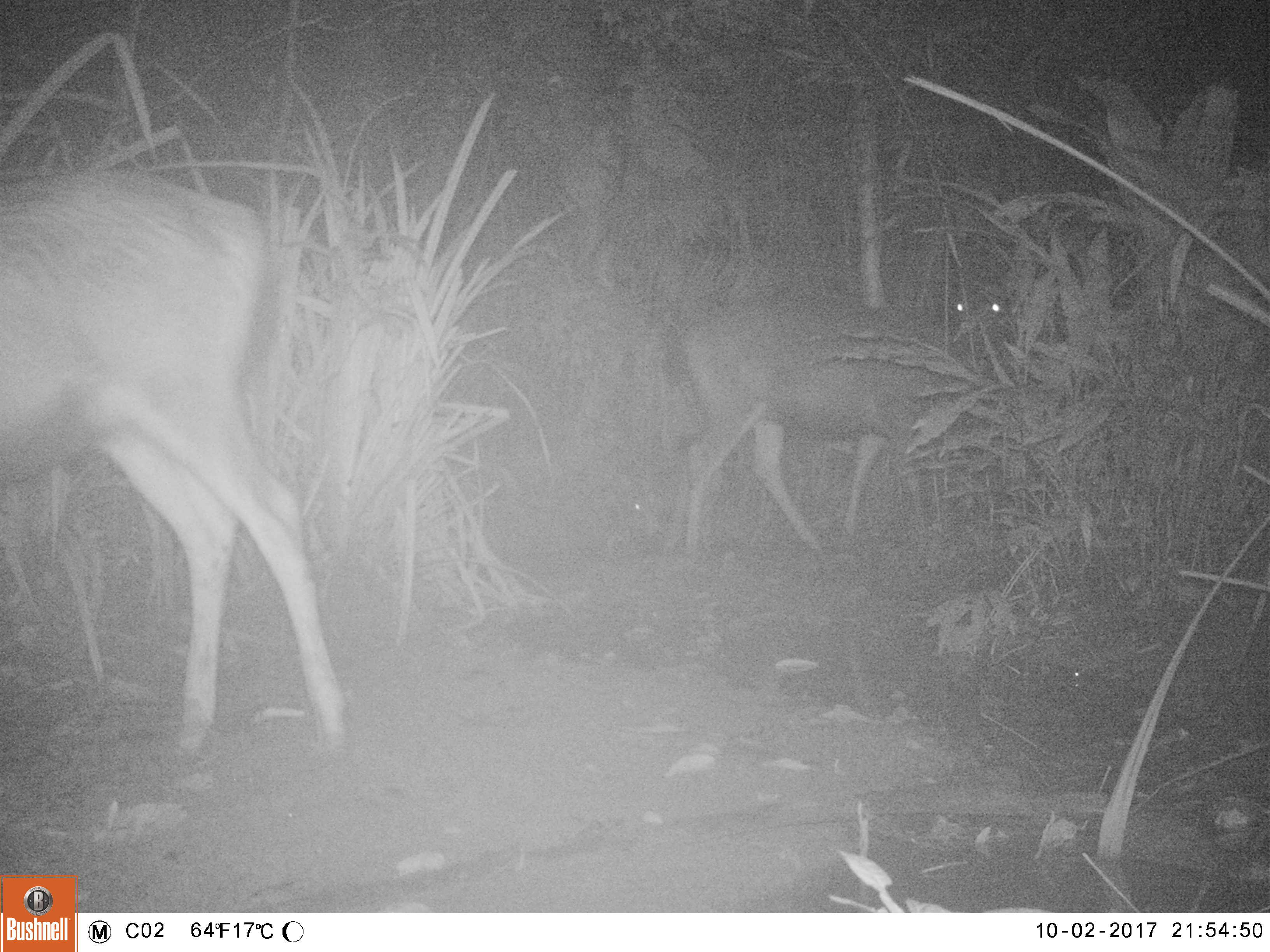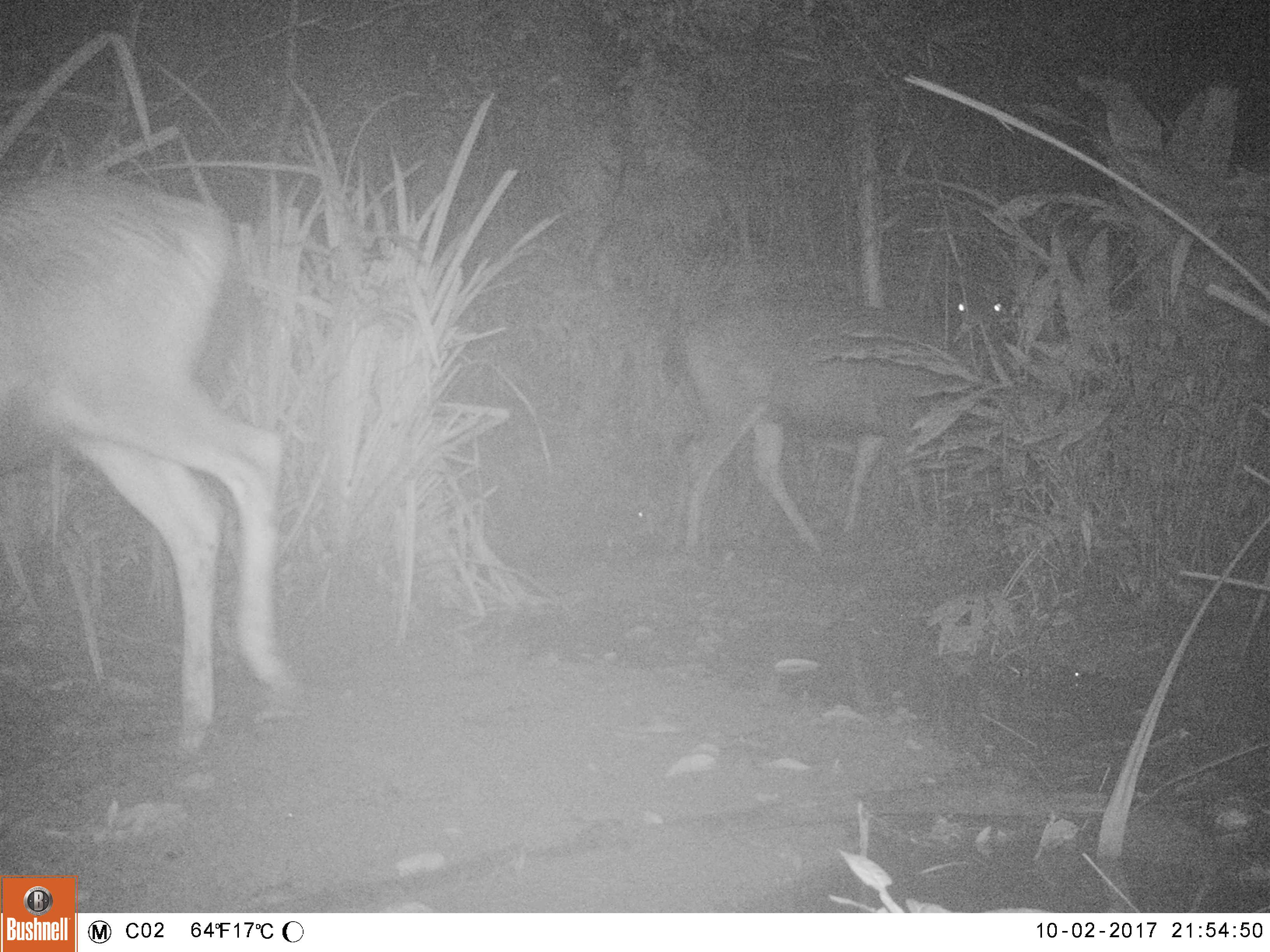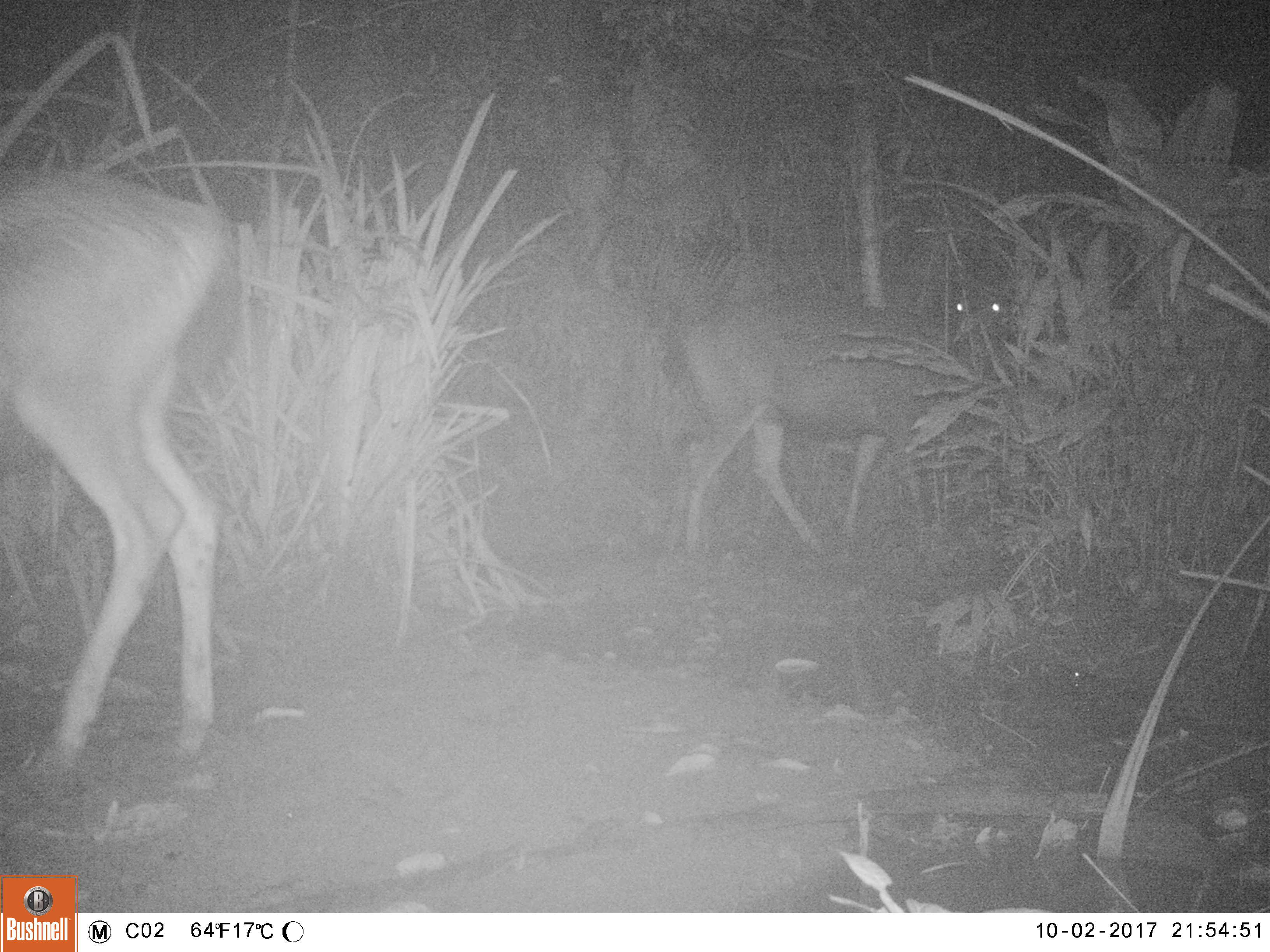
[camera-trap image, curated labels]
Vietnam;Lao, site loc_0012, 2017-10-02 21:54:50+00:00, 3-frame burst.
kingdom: Animalia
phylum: Chordata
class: Mammalia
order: Artiodactyla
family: Cervidae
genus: Rusa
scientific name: Rusa unicolor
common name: sambar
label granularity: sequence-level